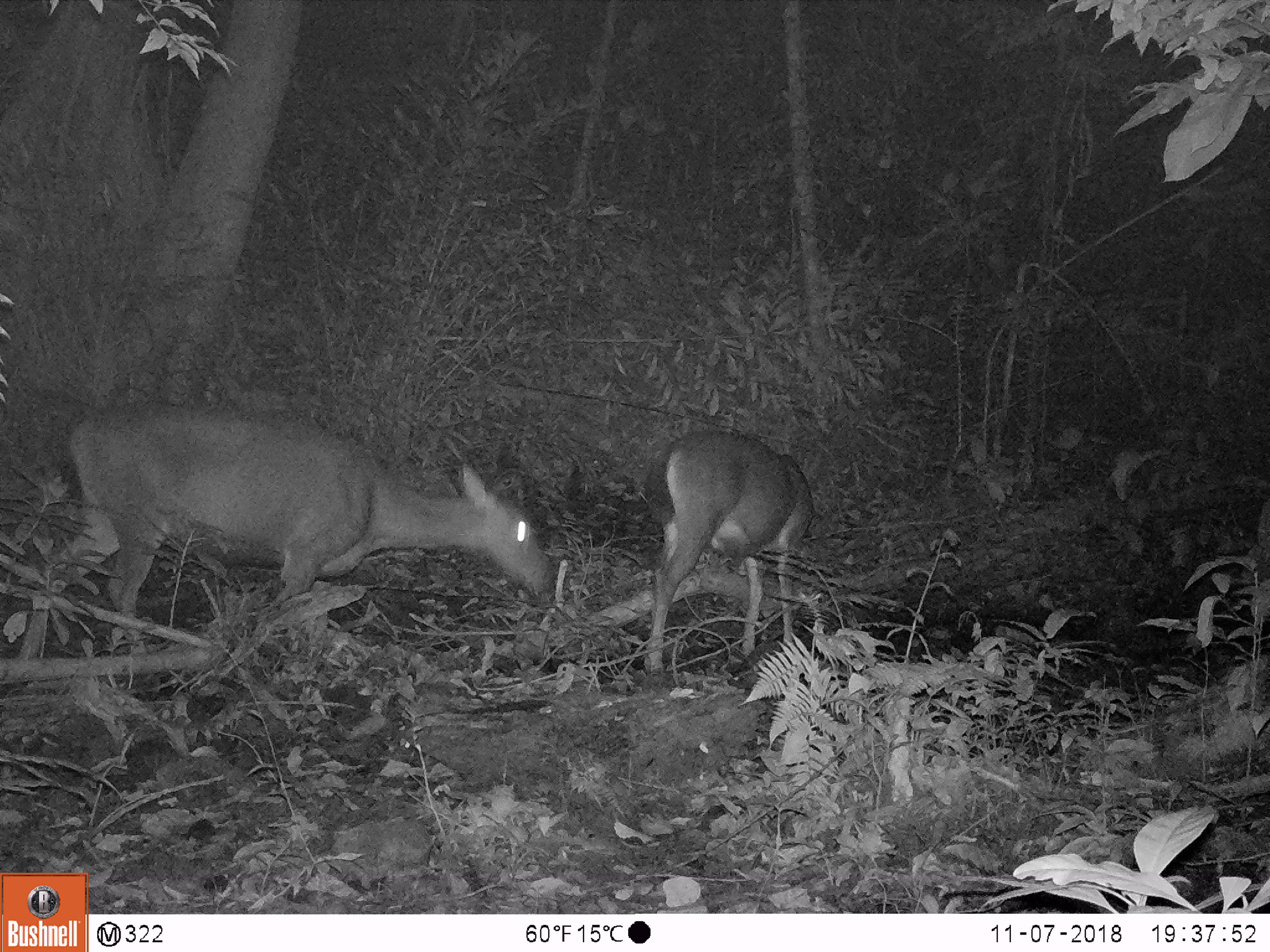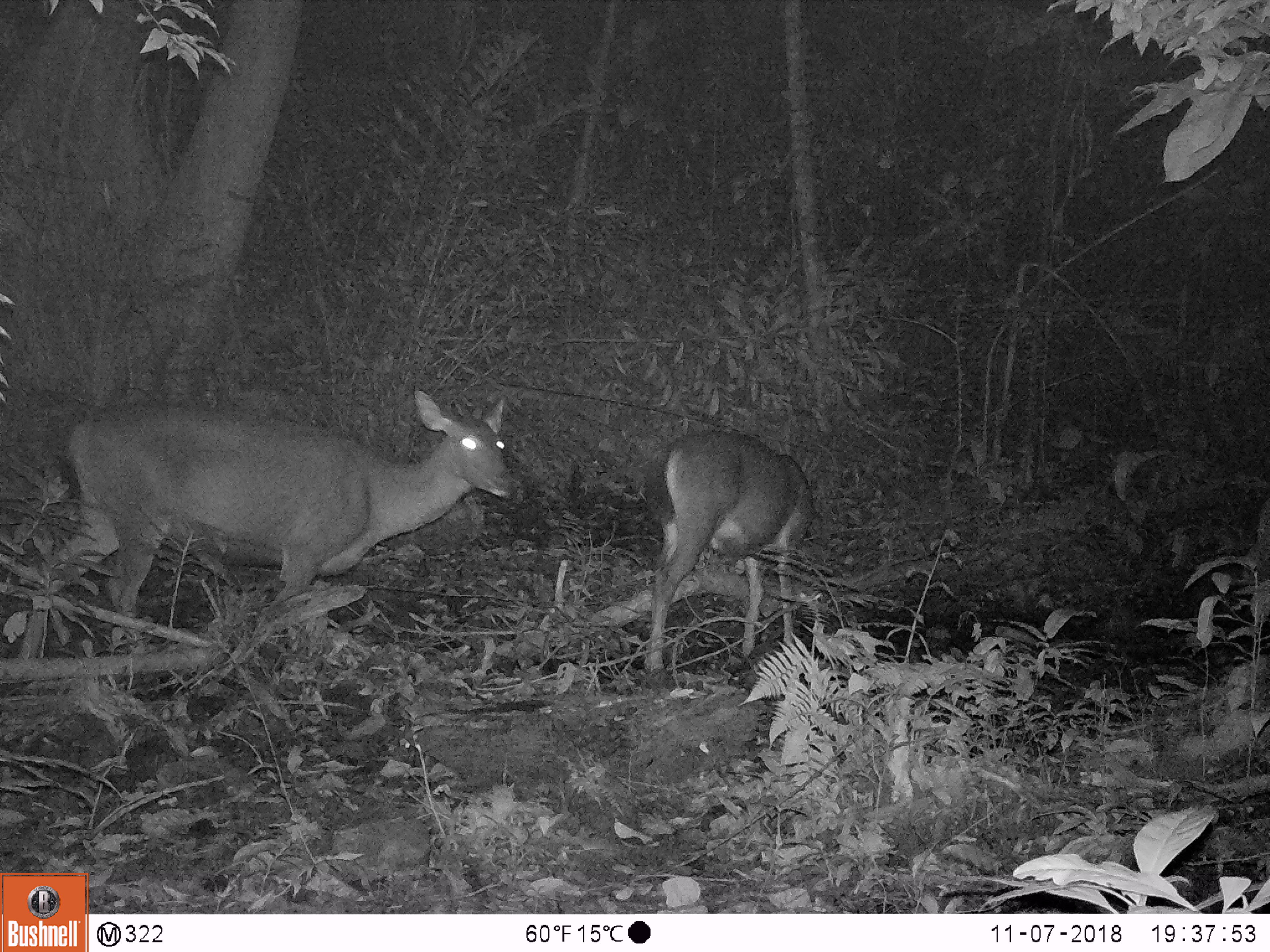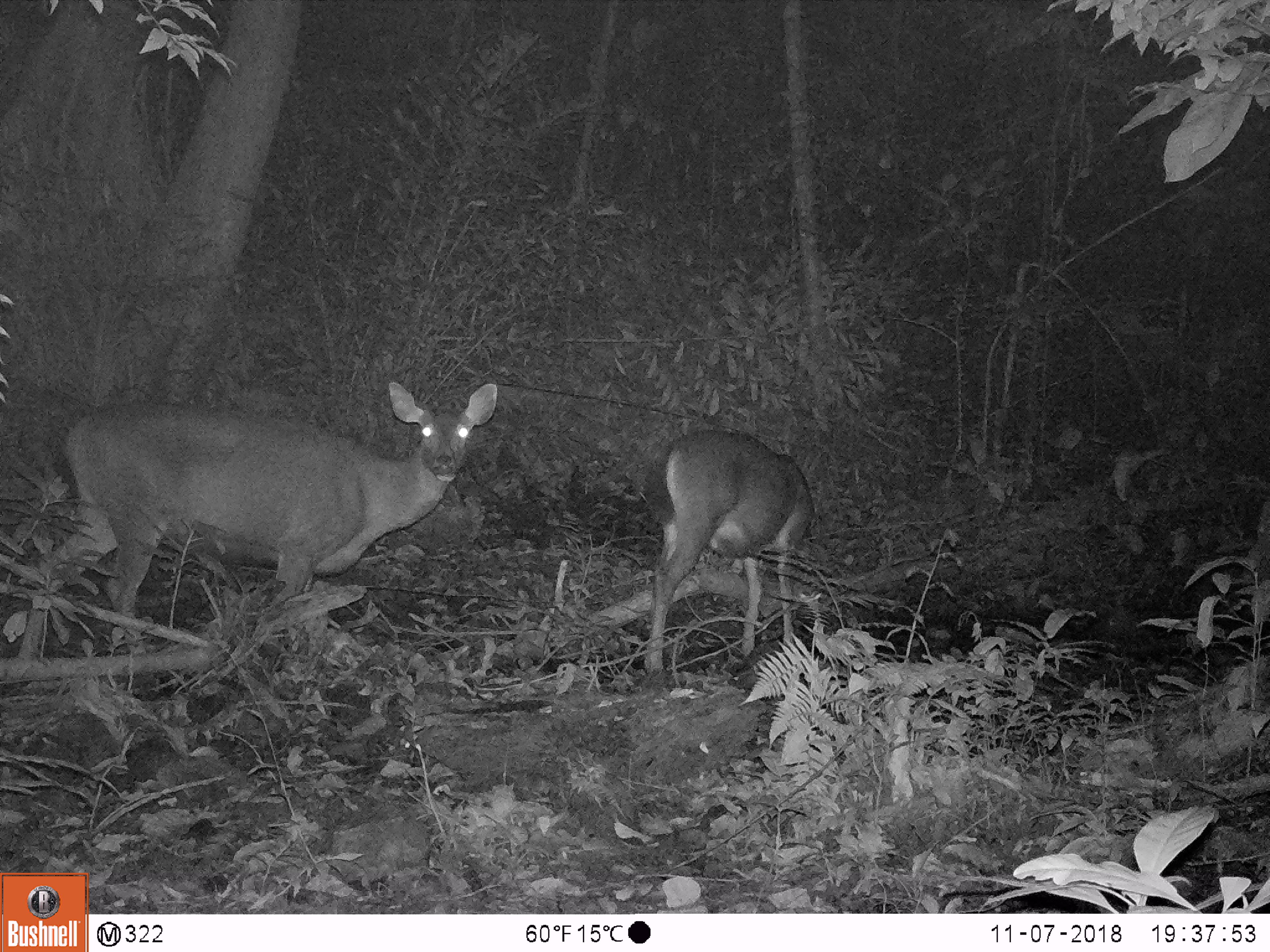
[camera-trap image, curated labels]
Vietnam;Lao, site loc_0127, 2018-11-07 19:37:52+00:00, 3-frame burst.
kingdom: Animalia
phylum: Chordata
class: Mammalia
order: Artiodactyla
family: Cervidae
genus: Rusa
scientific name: Rusa unicolor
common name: sambar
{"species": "sambar (Rusa unicolor)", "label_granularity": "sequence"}